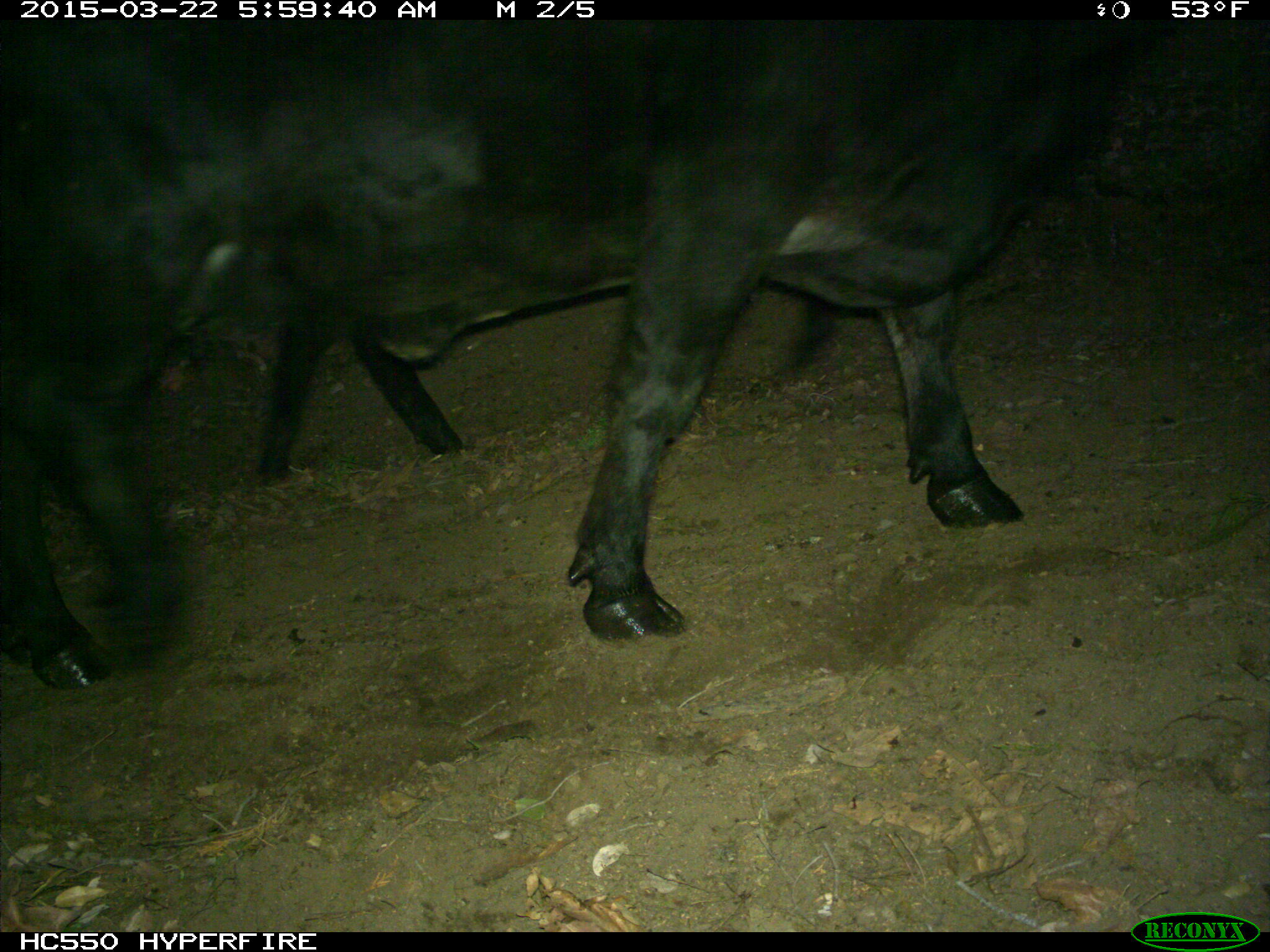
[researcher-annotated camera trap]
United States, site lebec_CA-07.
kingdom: Animalia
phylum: Chordata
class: Mammalia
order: Artiodactyla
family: Bovidae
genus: Bos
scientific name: Bos taurus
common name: domestic cow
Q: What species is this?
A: Bos taurus (domestic cow).